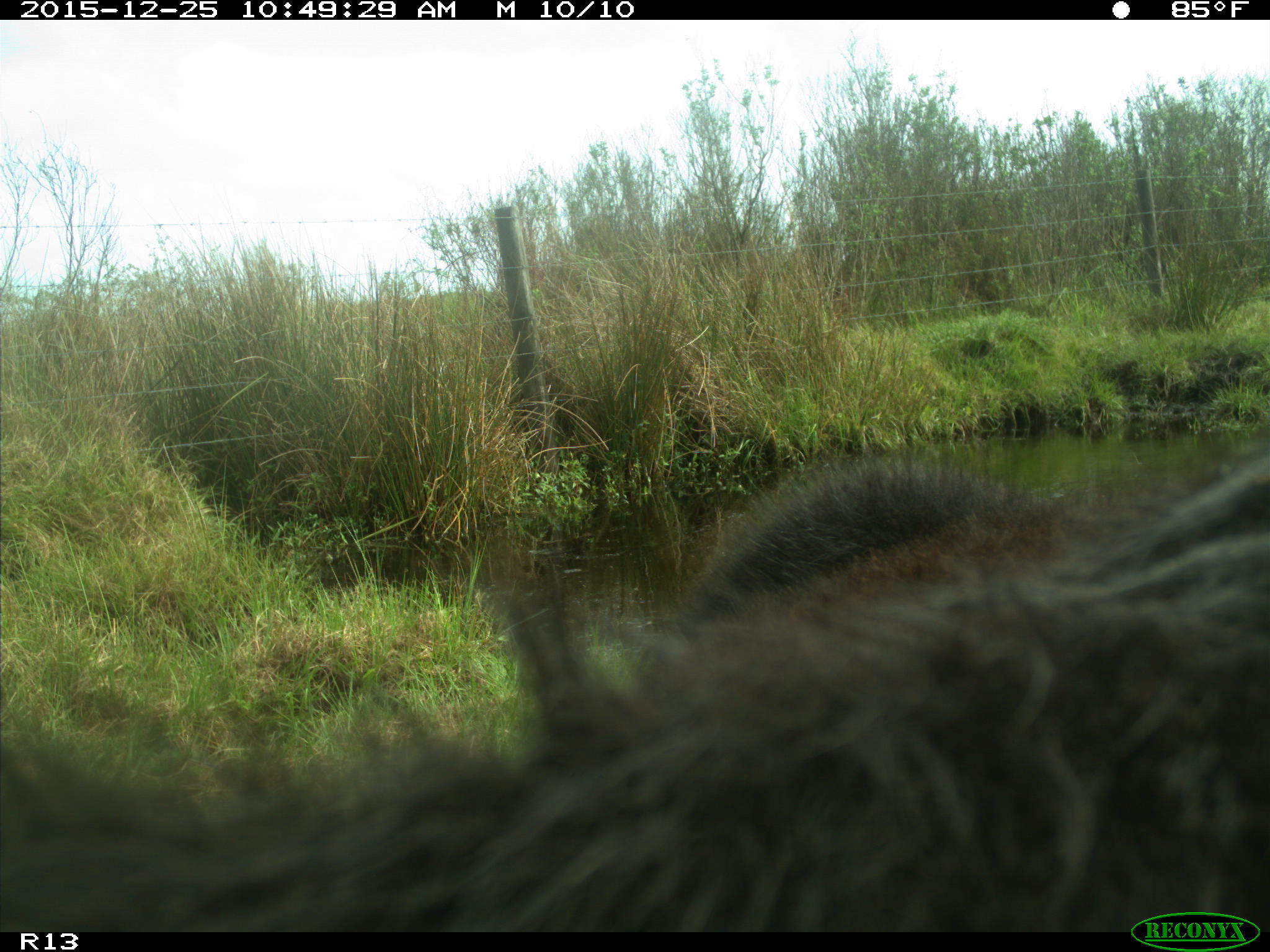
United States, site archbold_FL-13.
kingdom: Animalia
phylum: Chordata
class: Mammalia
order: Artiodactyla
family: Bovidae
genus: Bos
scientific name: Bos taurus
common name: domestic cow